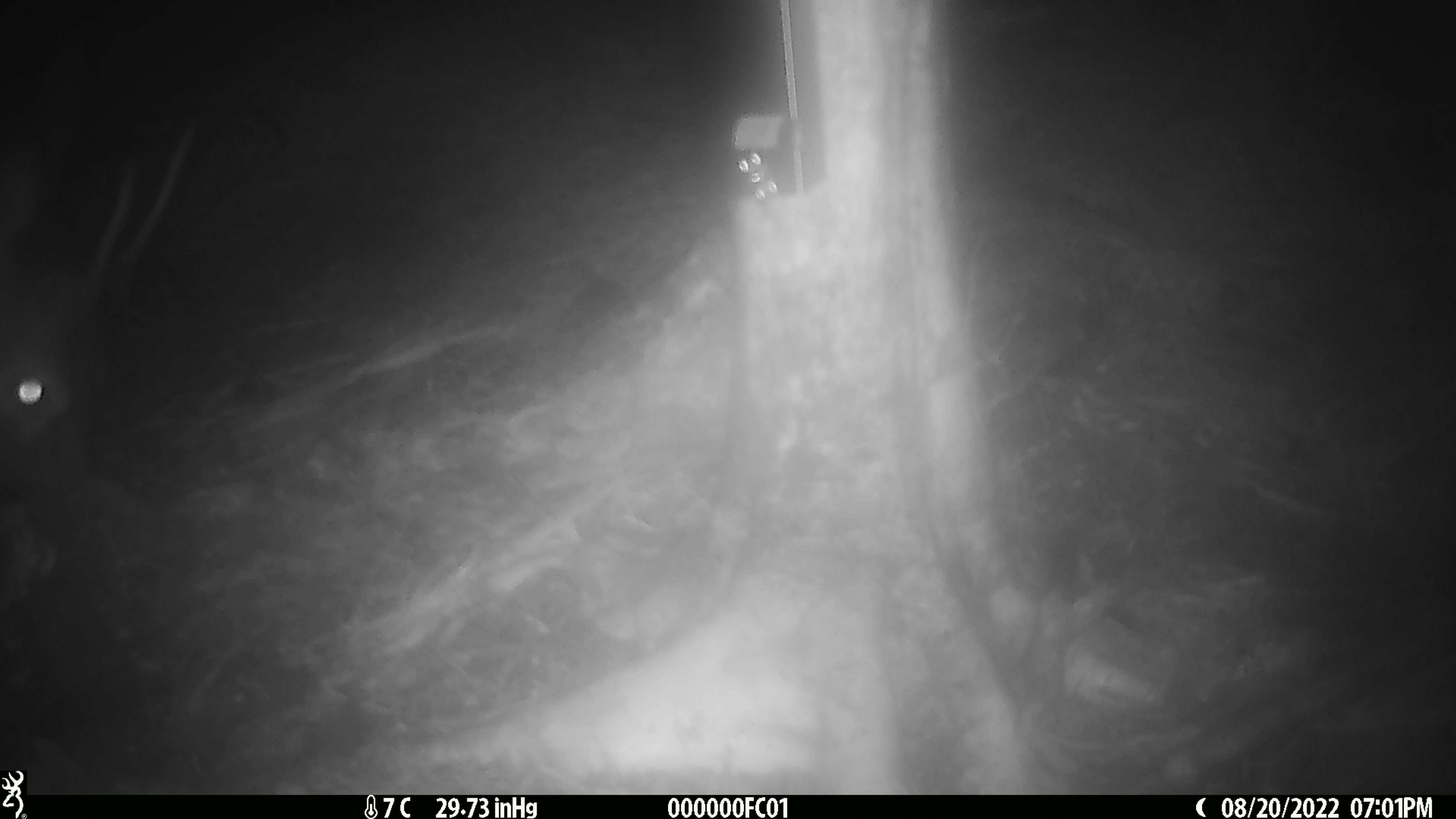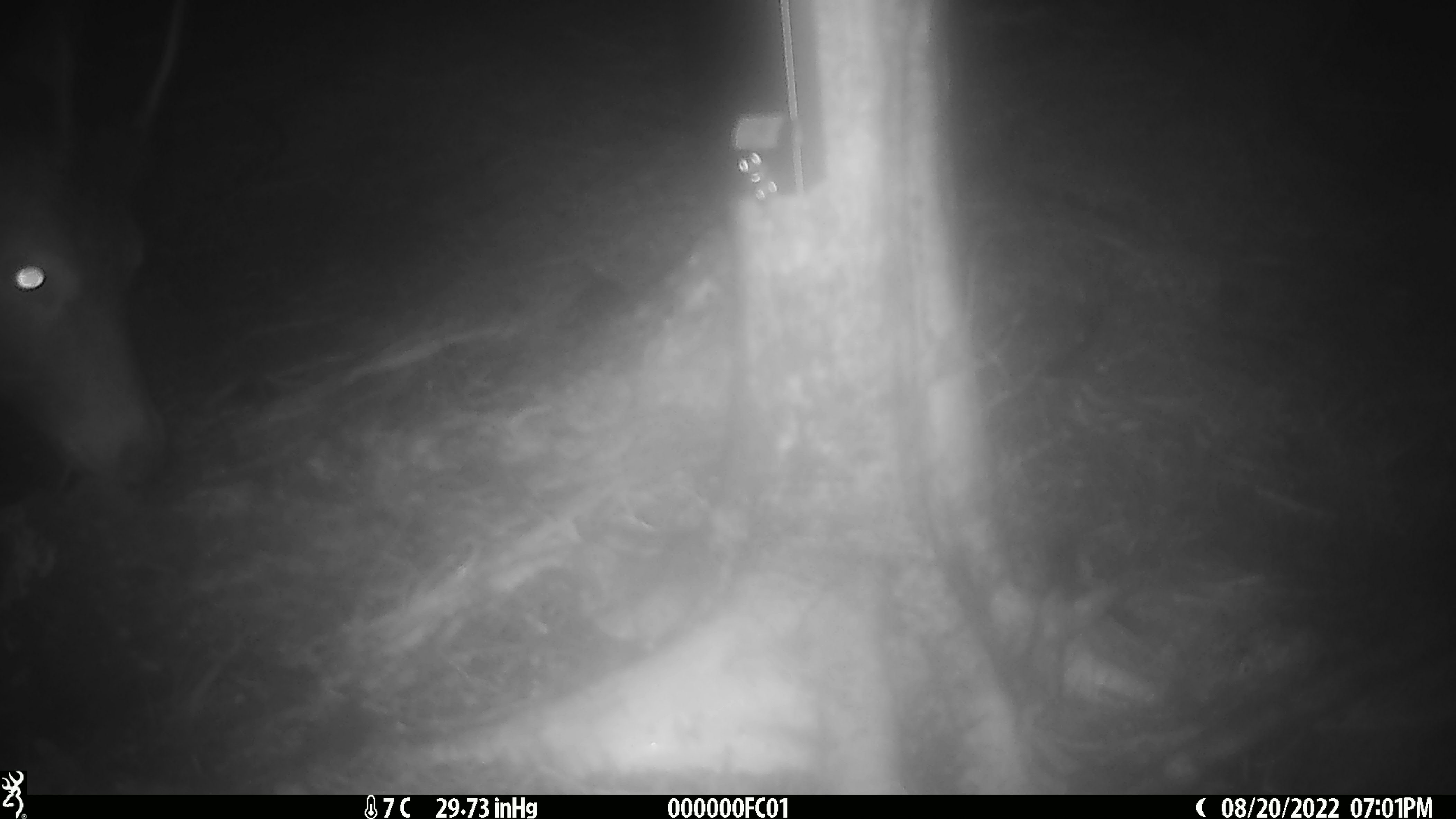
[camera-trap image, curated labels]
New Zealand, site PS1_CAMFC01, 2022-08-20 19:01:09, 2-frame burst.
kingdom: Animalia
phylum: Chordata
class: Mammalia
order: Artiodactyla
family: Cervidae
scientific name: Cervidae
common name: deer